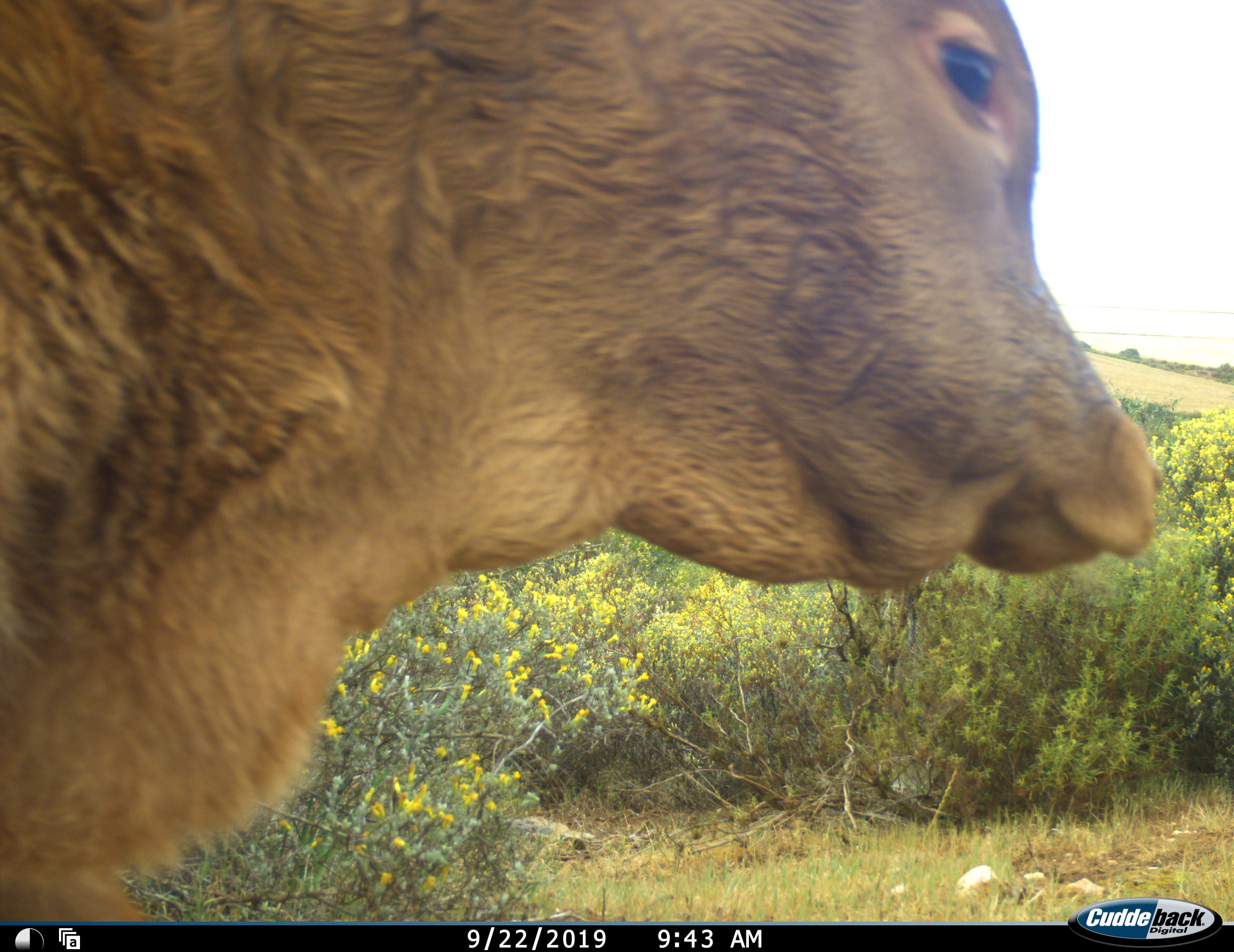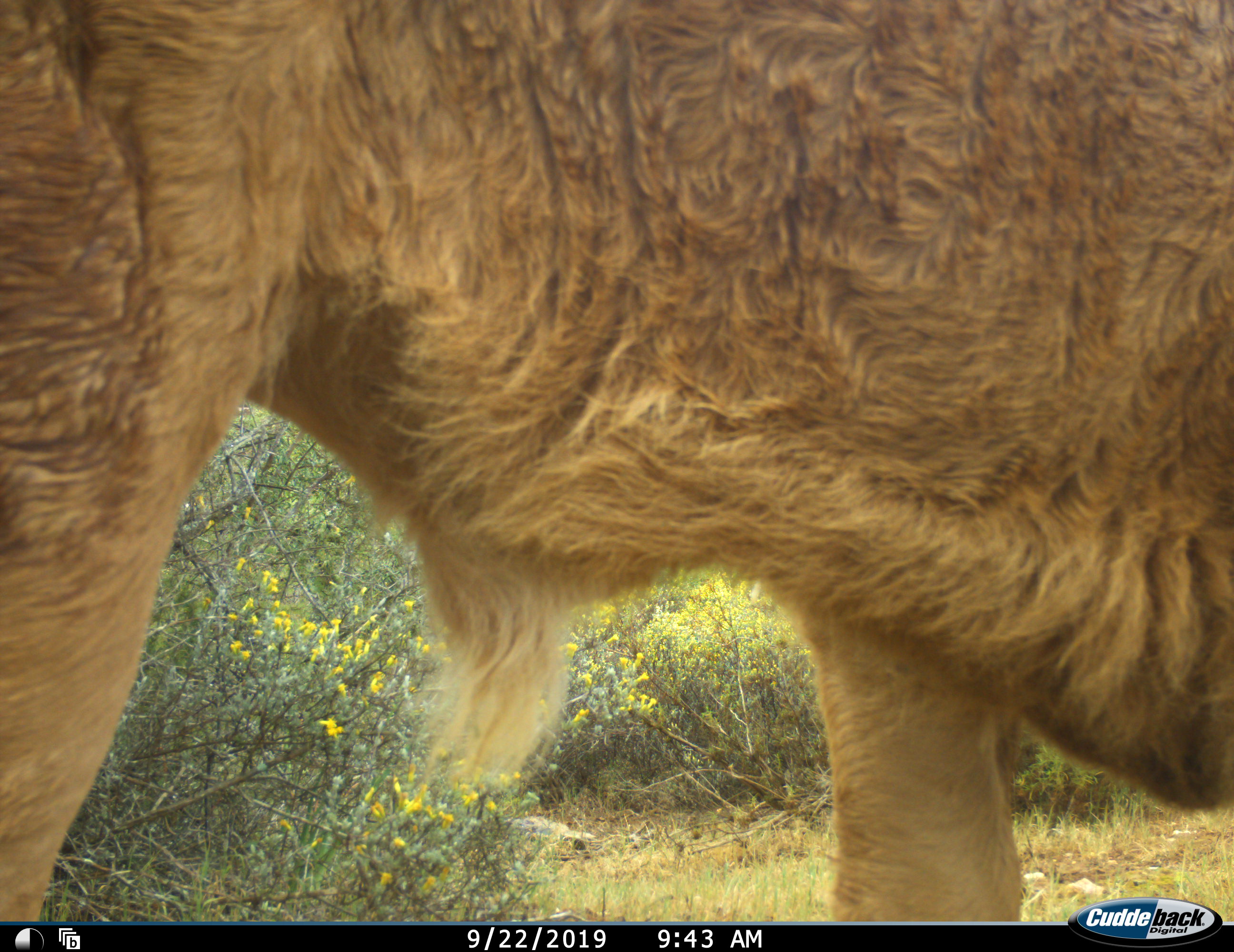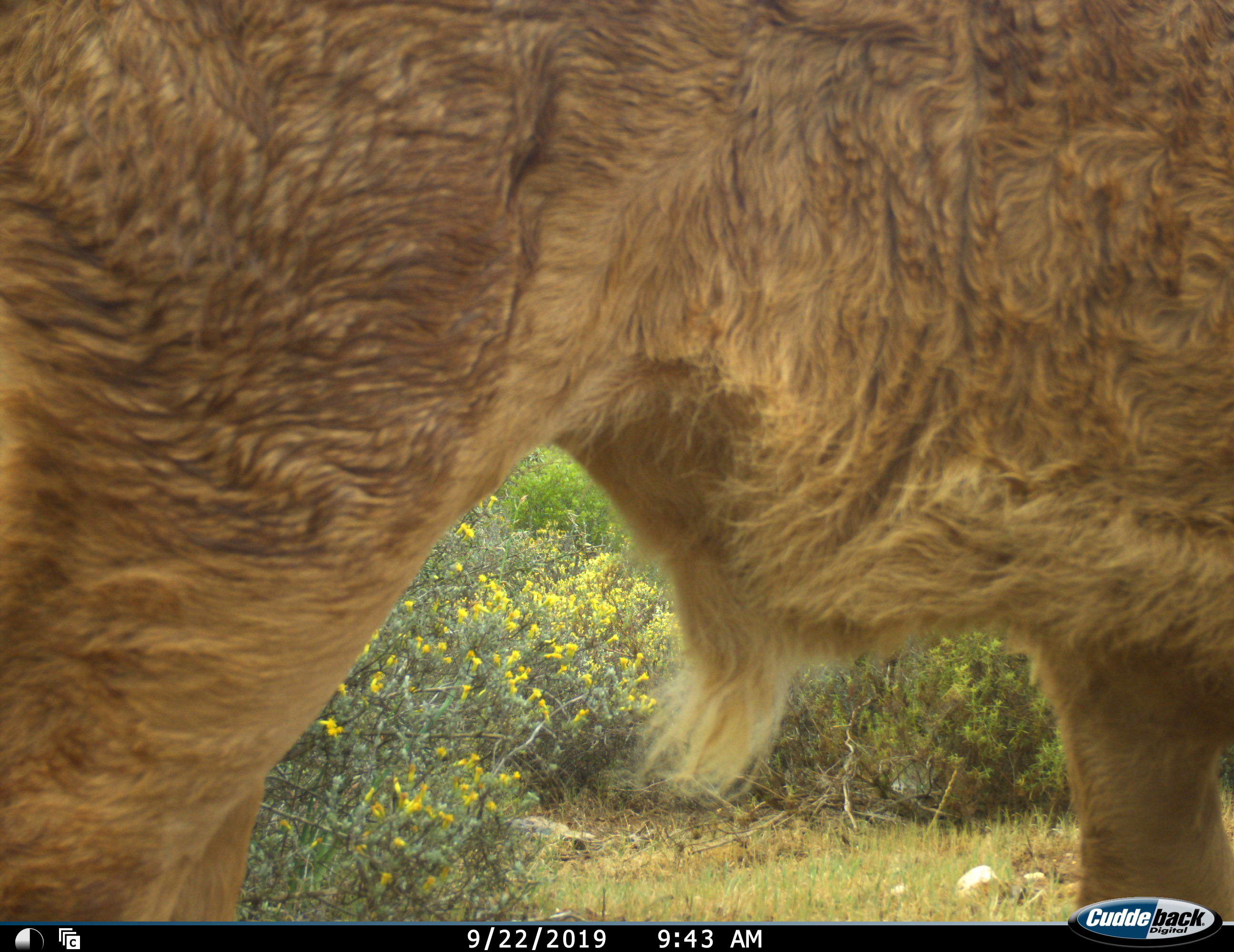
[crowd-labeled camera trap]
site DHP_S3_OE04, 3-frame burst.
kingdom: Animalia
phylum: Chordata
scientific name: Vertebrata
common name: domestic animal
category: domesticanimal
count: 1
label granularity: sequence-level